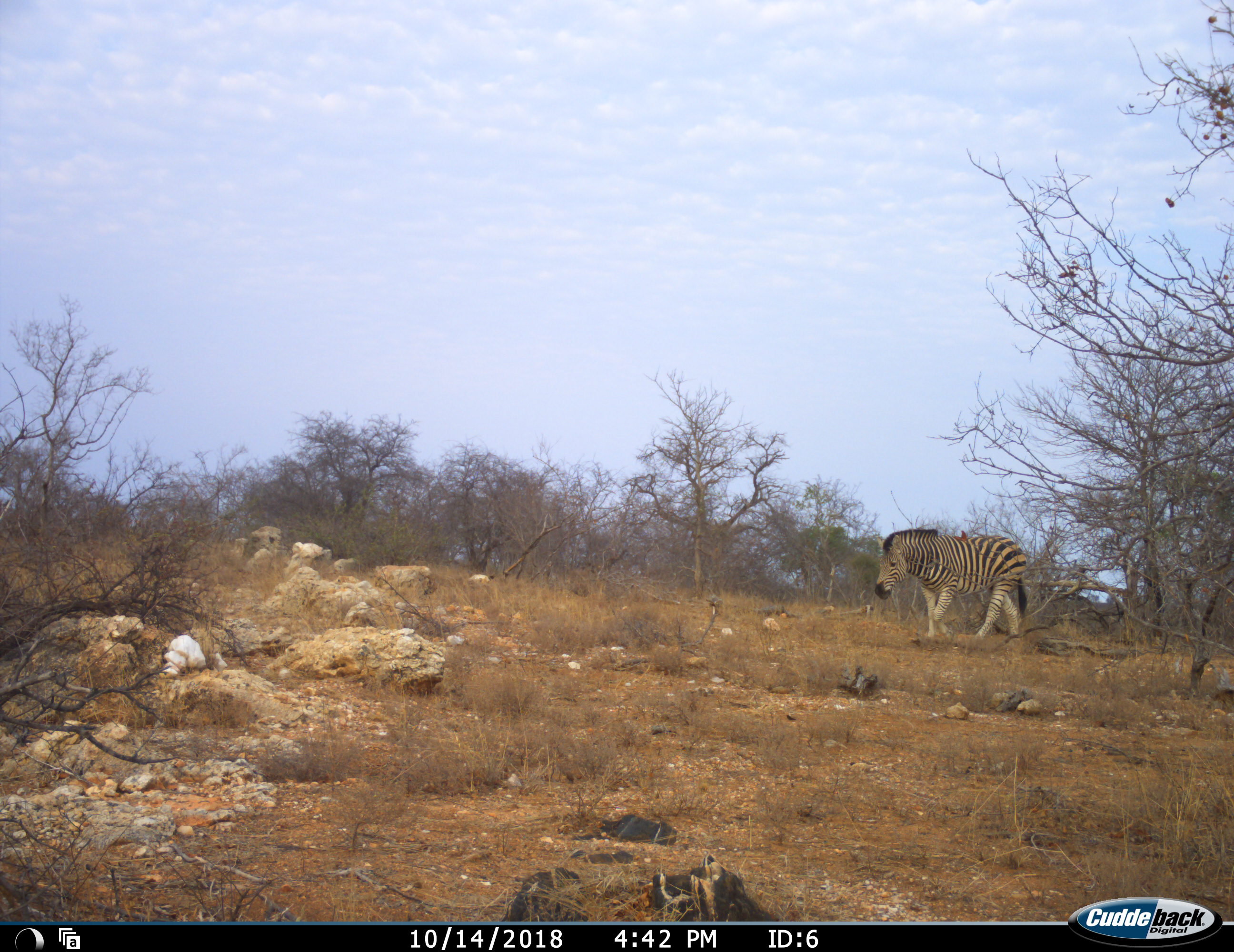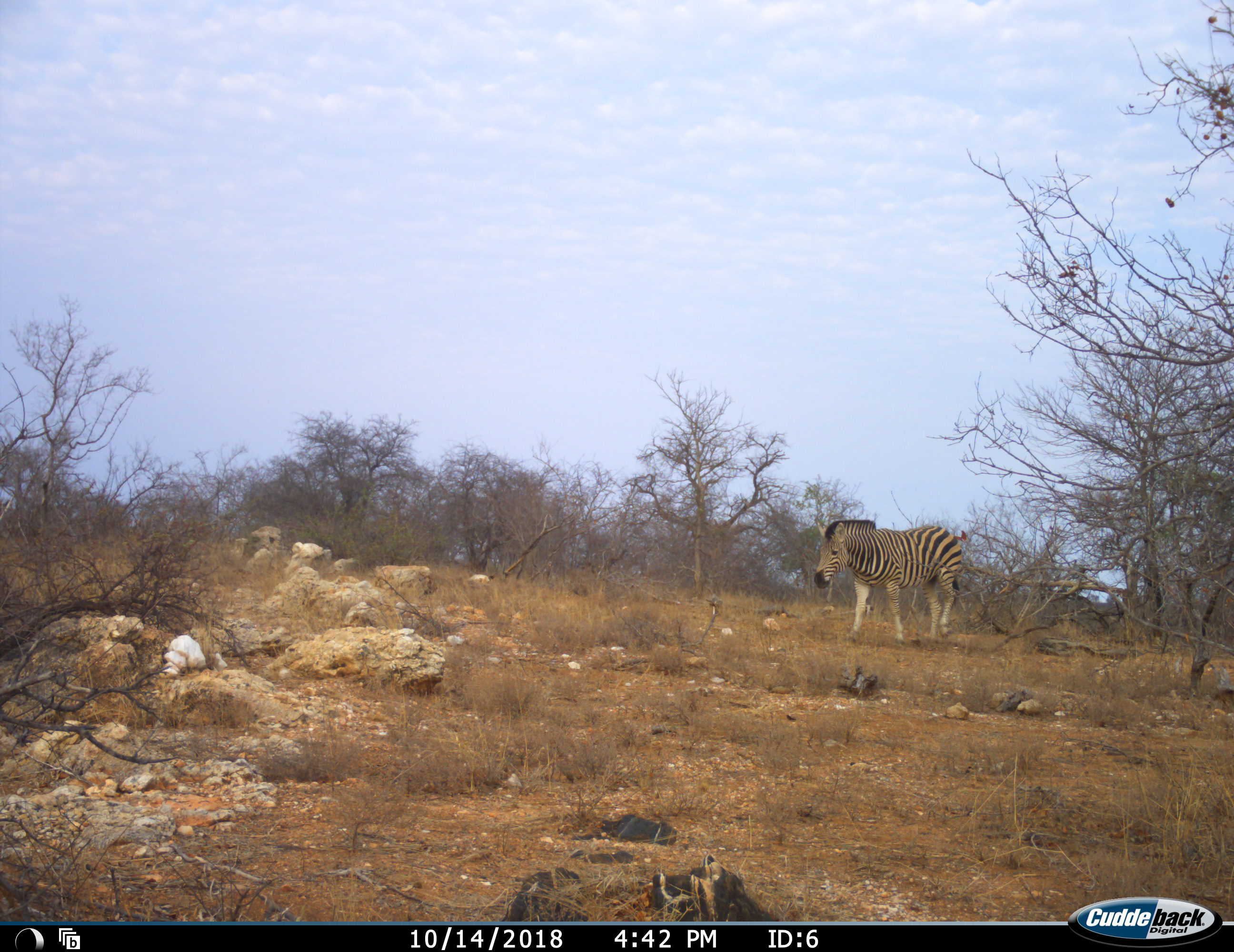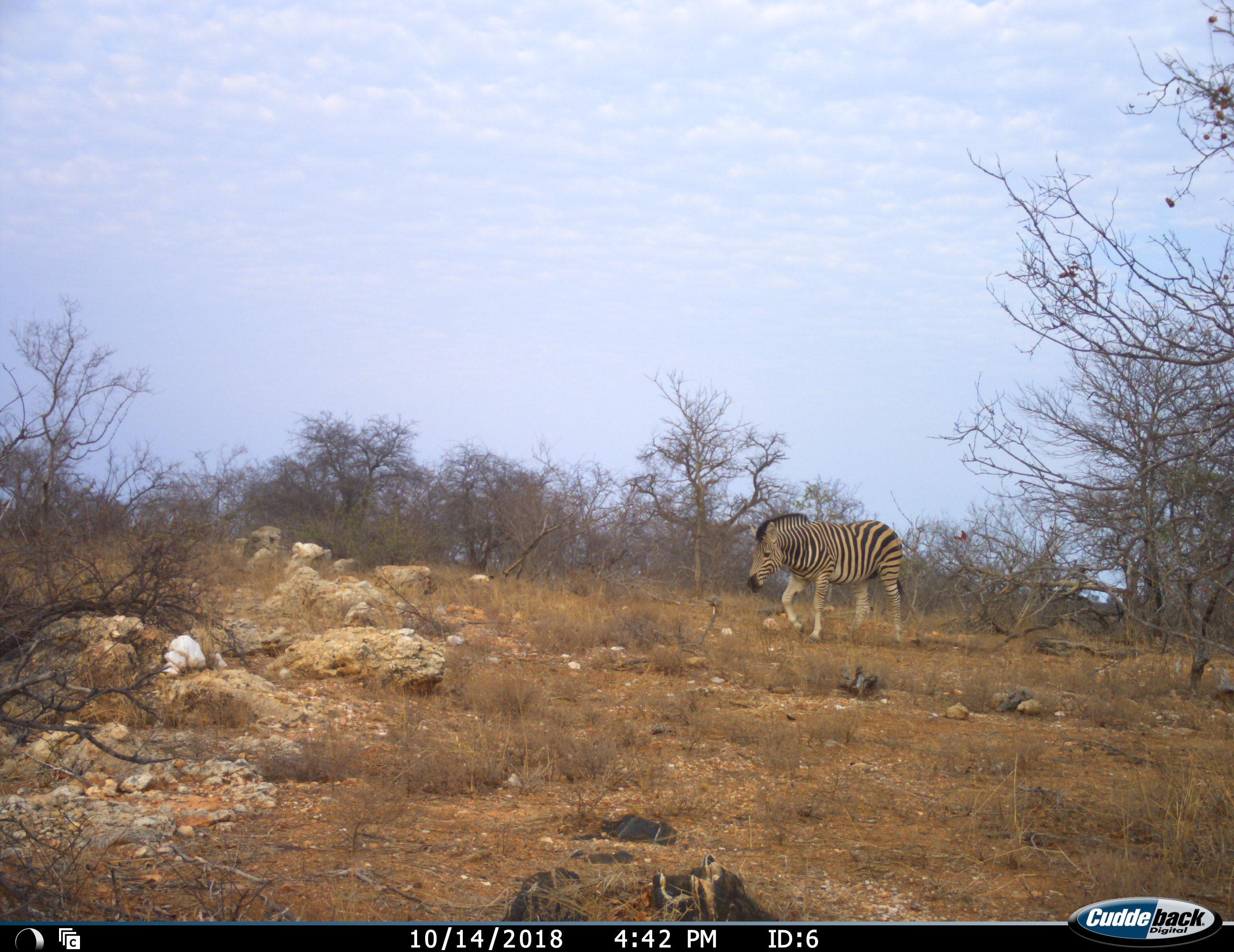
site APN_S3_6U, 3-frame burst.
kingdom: Animalia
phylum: Chordata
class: Mammalia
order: Perissodactyla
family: Equidae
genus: Equus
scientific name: Equus quagga burchellii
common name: burchell's zebra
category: zebraburchells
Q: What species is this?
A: Zebraburchells (burchell's zebra) (Equus quagga burchellii).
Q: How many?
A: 1.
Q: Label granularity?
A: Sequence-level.